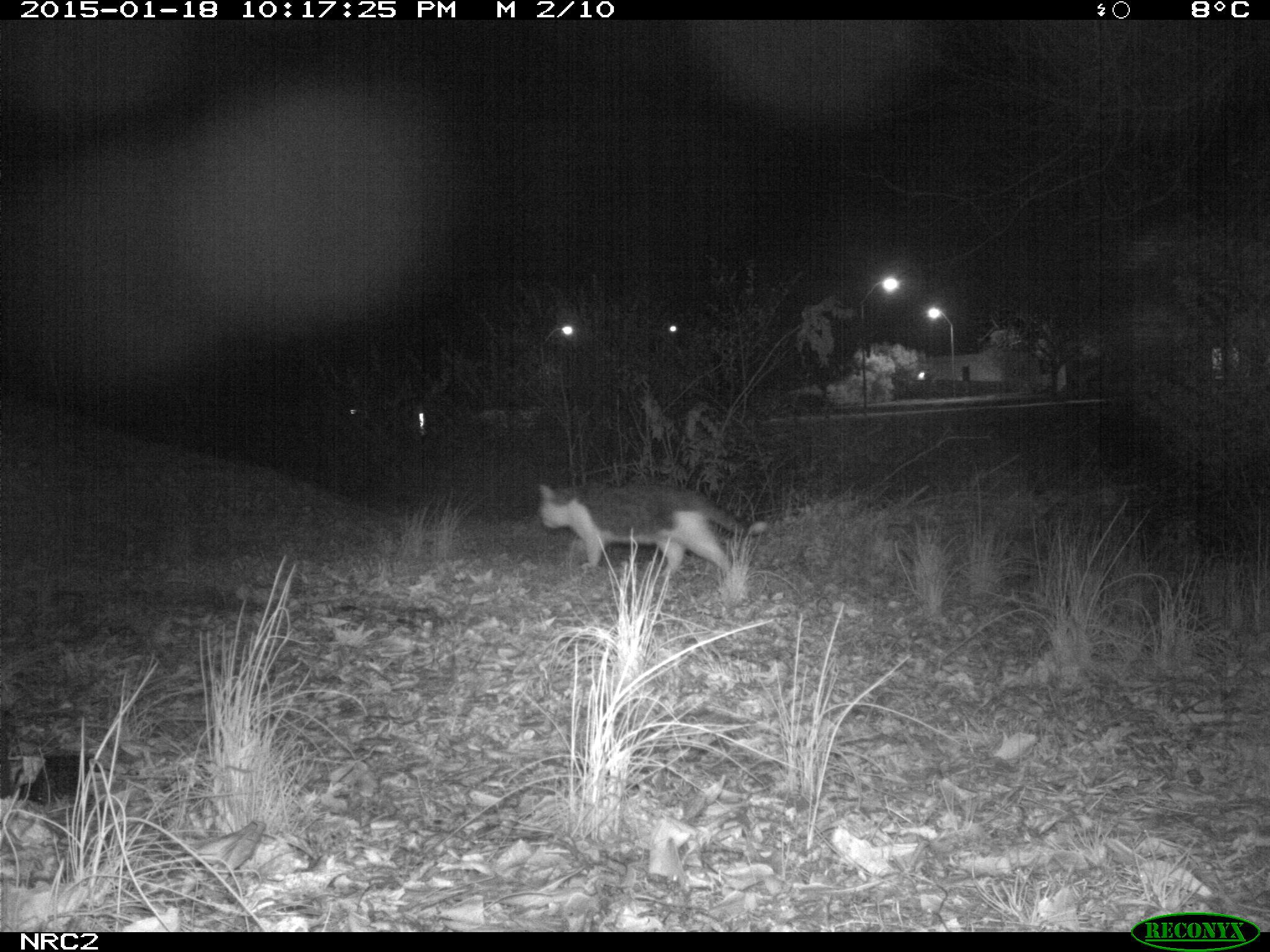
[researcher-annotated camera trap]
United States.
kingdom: Animalia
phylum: Chordata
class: Mammalia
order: Carnivora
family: Felidae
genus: Felis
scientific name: Felis catus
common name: domestic cat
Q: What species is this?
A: Domestic Cat (Felis catus).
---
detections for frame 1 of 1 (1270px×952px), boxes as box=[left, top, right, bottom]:
Domestic Cat: box=[530, 463, 755, 604]